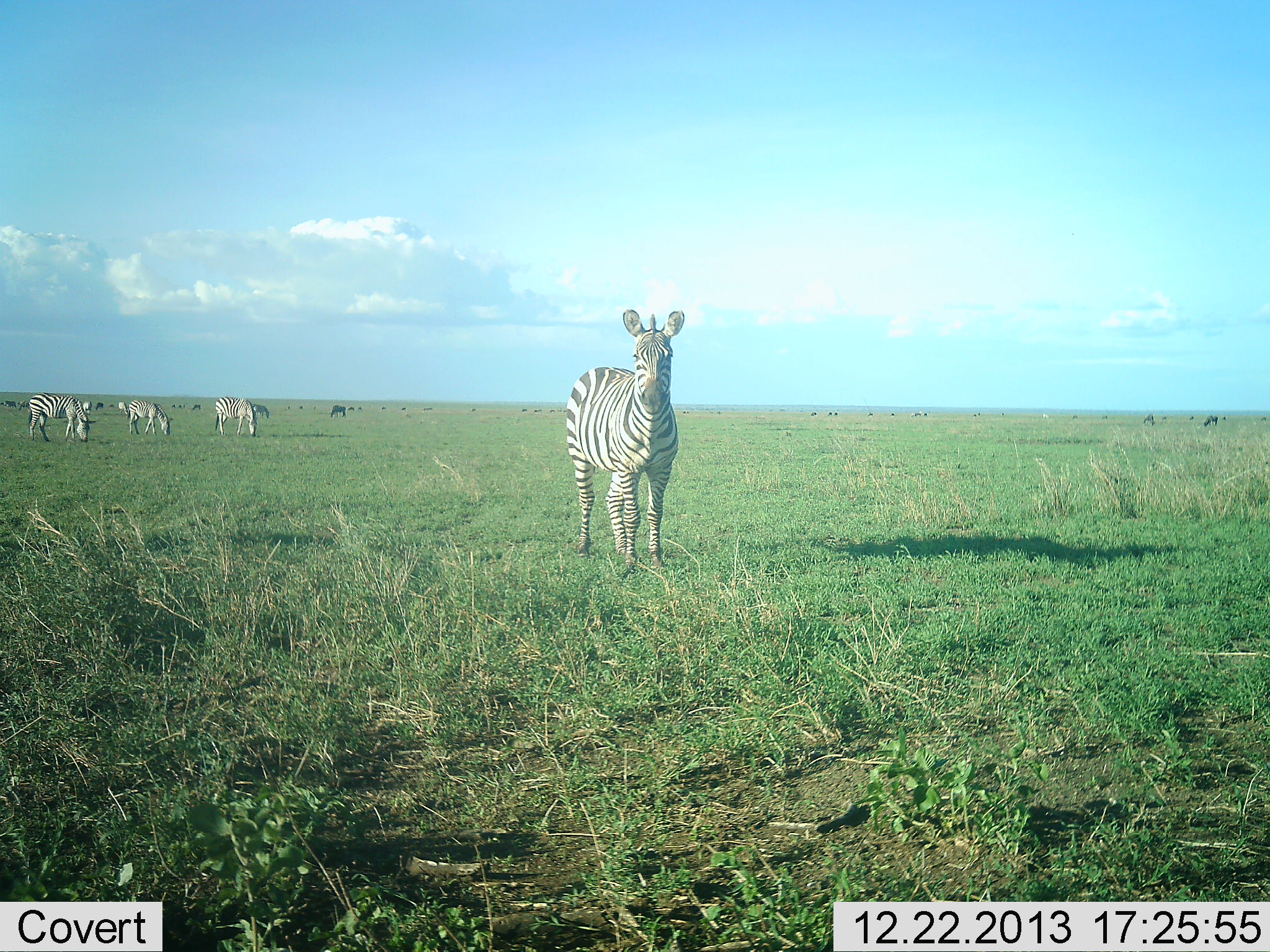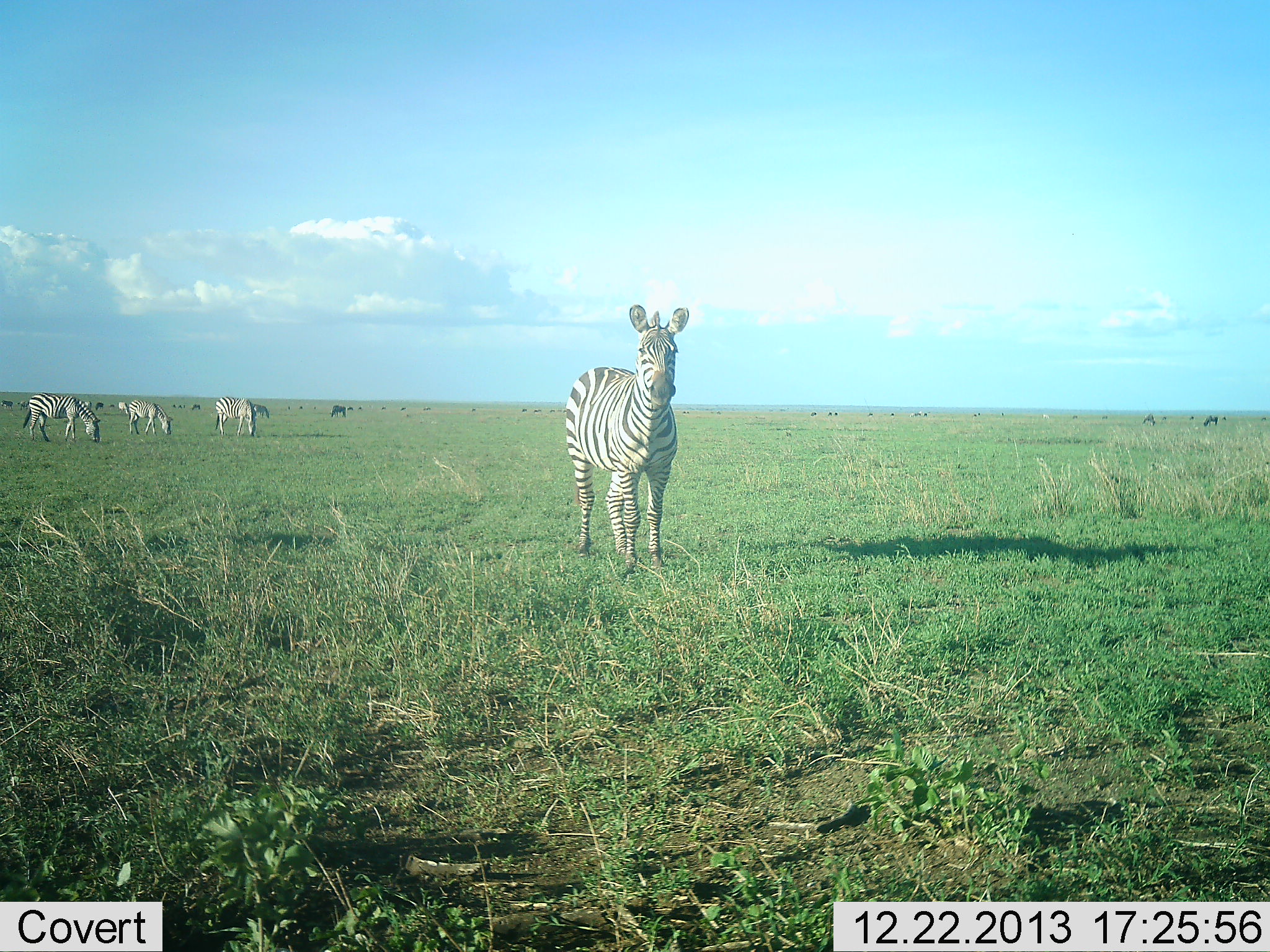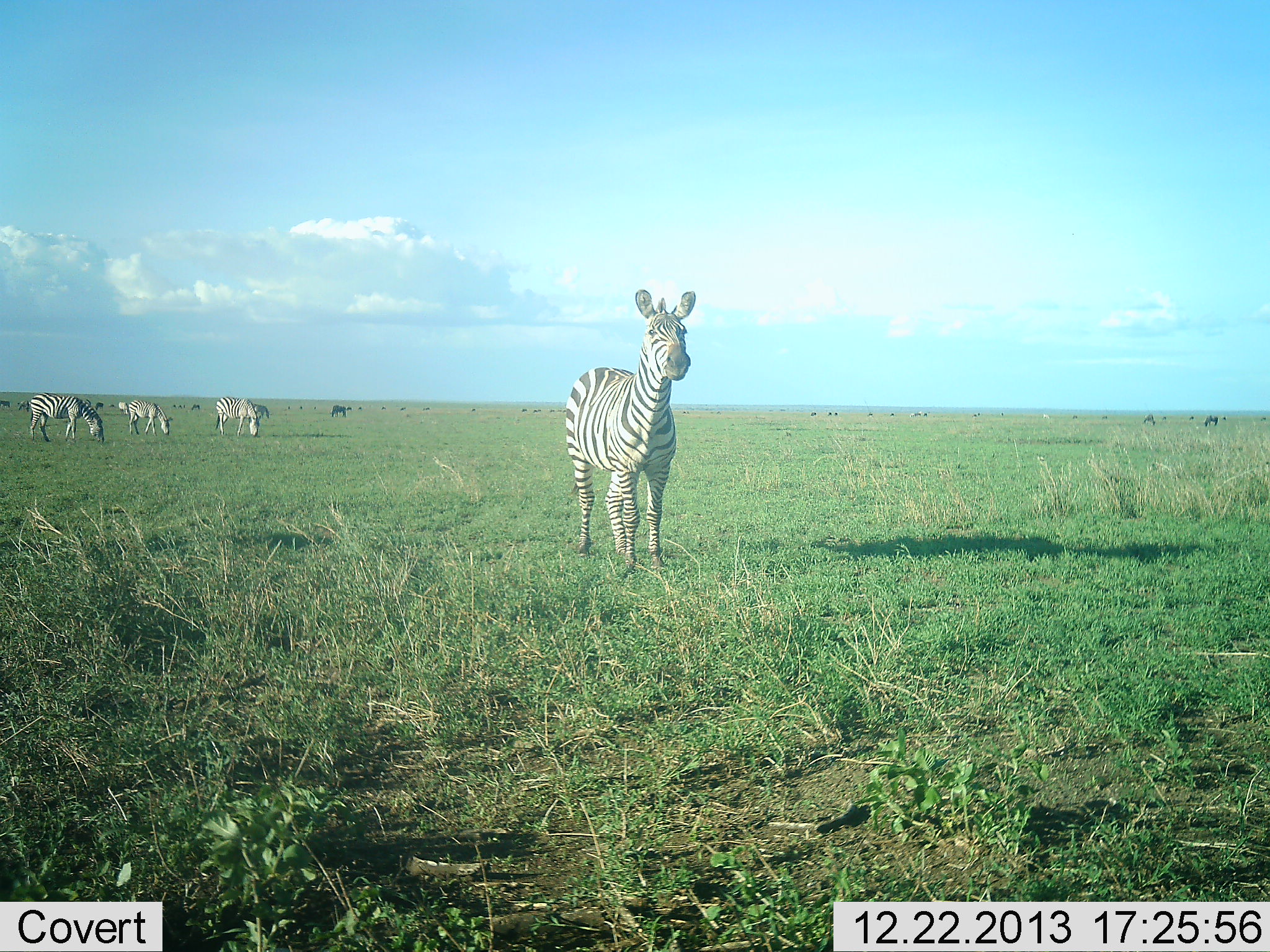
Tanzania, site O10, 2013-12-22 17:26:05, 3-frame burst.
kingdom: Animalia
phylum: Chordata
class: Mammalia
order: Perissodactyla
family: Equidae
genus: Equus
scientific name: Equus quagga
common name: plains zebra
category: zebra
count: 6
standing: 100%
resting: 0%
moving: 0%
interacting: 0%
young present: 0%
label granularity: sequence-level